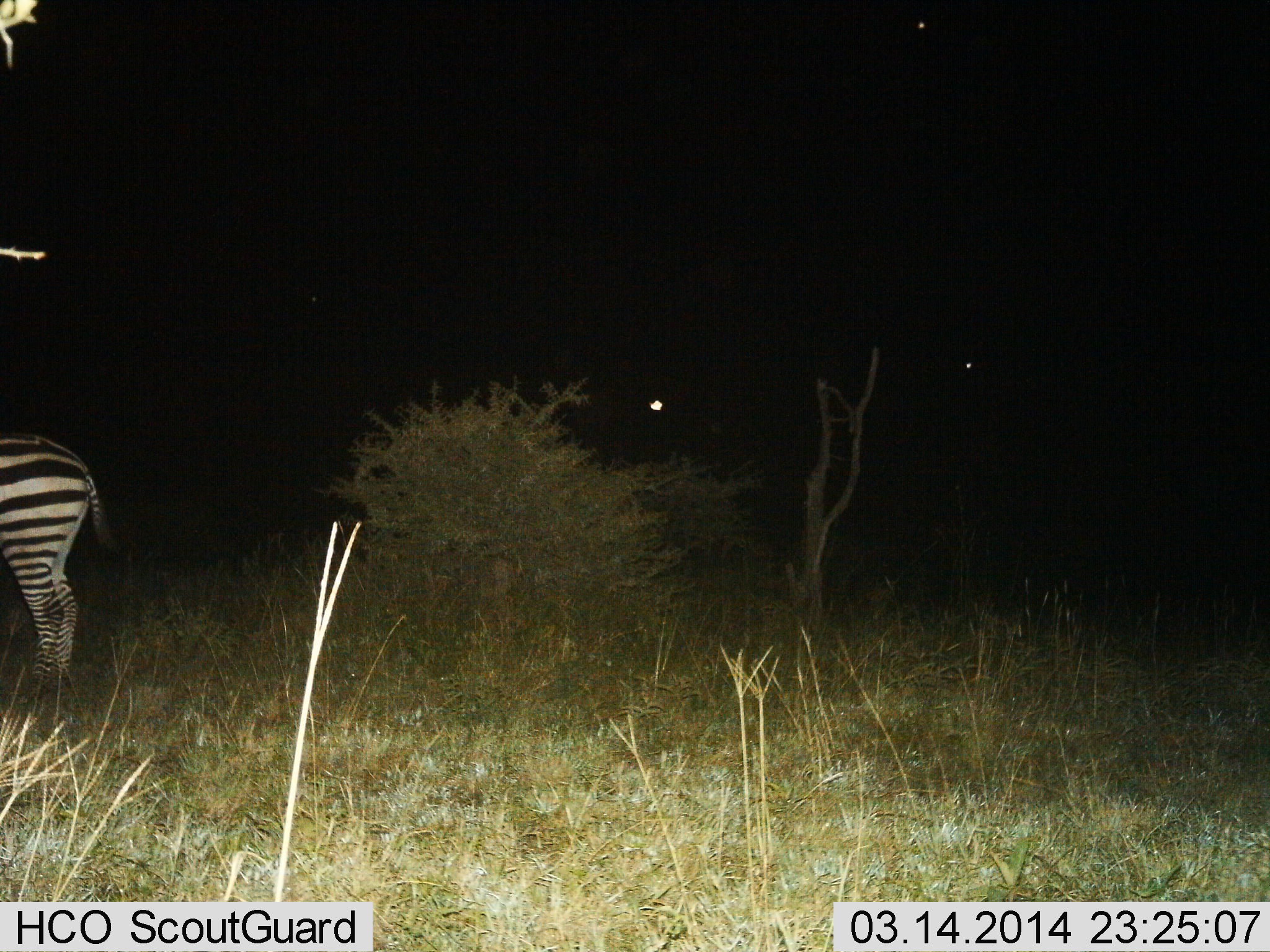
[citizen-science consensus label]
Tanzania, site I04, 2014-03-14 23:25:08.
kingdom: Animalia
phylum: Chordata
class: Mammalia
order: Perissodactyla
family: Equidae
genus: Equus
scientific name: Equus quagga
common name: plains zebra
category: zebra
Zebra (plains zebra) (Equus quagga), count 1. Behavior (volunteer vote fractions): standing 100%, resting 0%, moving 0%, interacting 0%. Young present (vote fraction): 0%. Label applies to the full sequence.